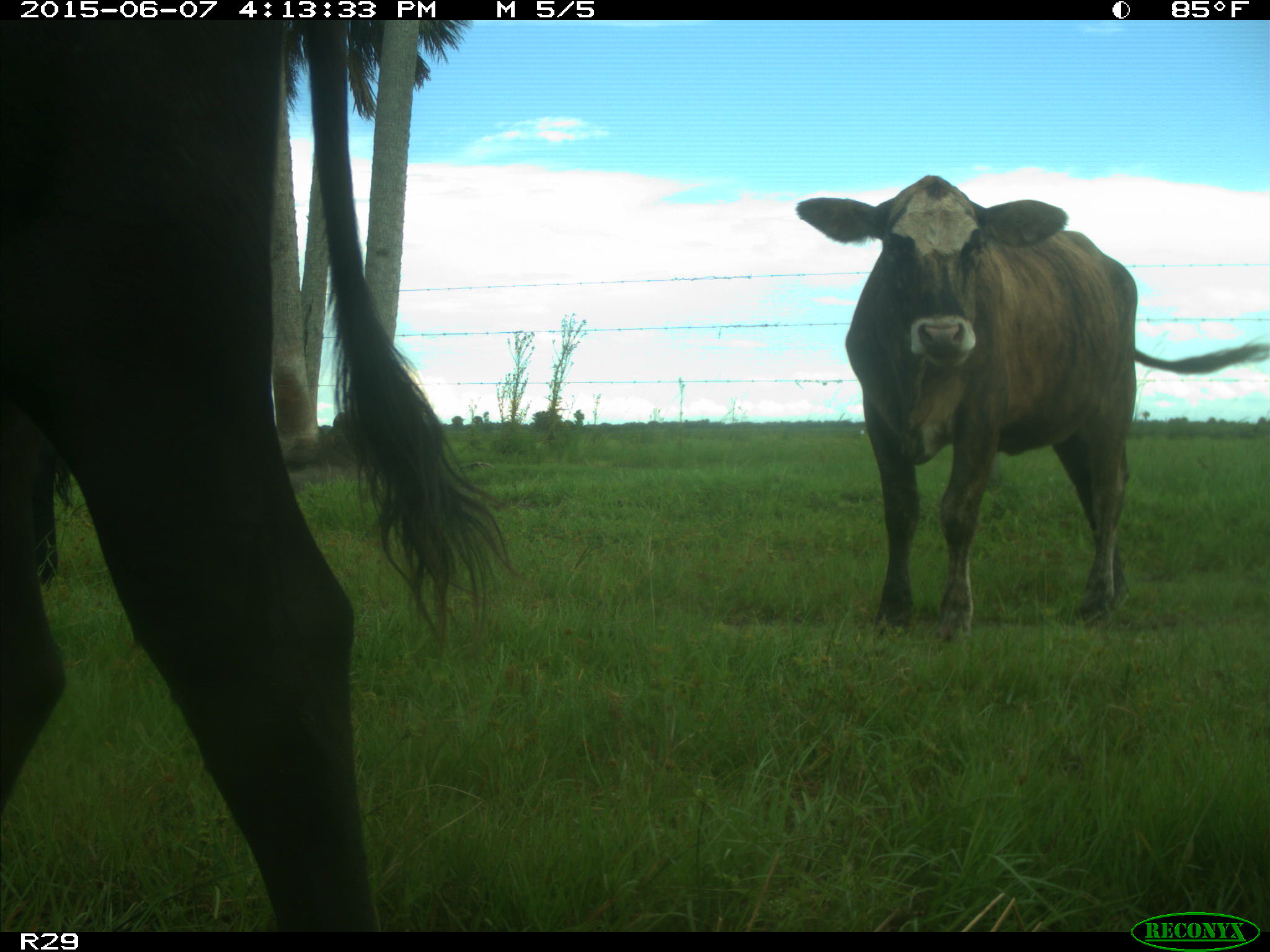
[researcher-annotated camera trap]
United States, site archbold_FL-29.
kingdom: Animalia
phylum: Chordata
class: Mammalia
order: Artiodactyla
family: Bovidae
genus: Bos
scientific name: Bos taurus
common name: domestic cow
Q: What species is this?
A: Bos taurus (domestic cow).